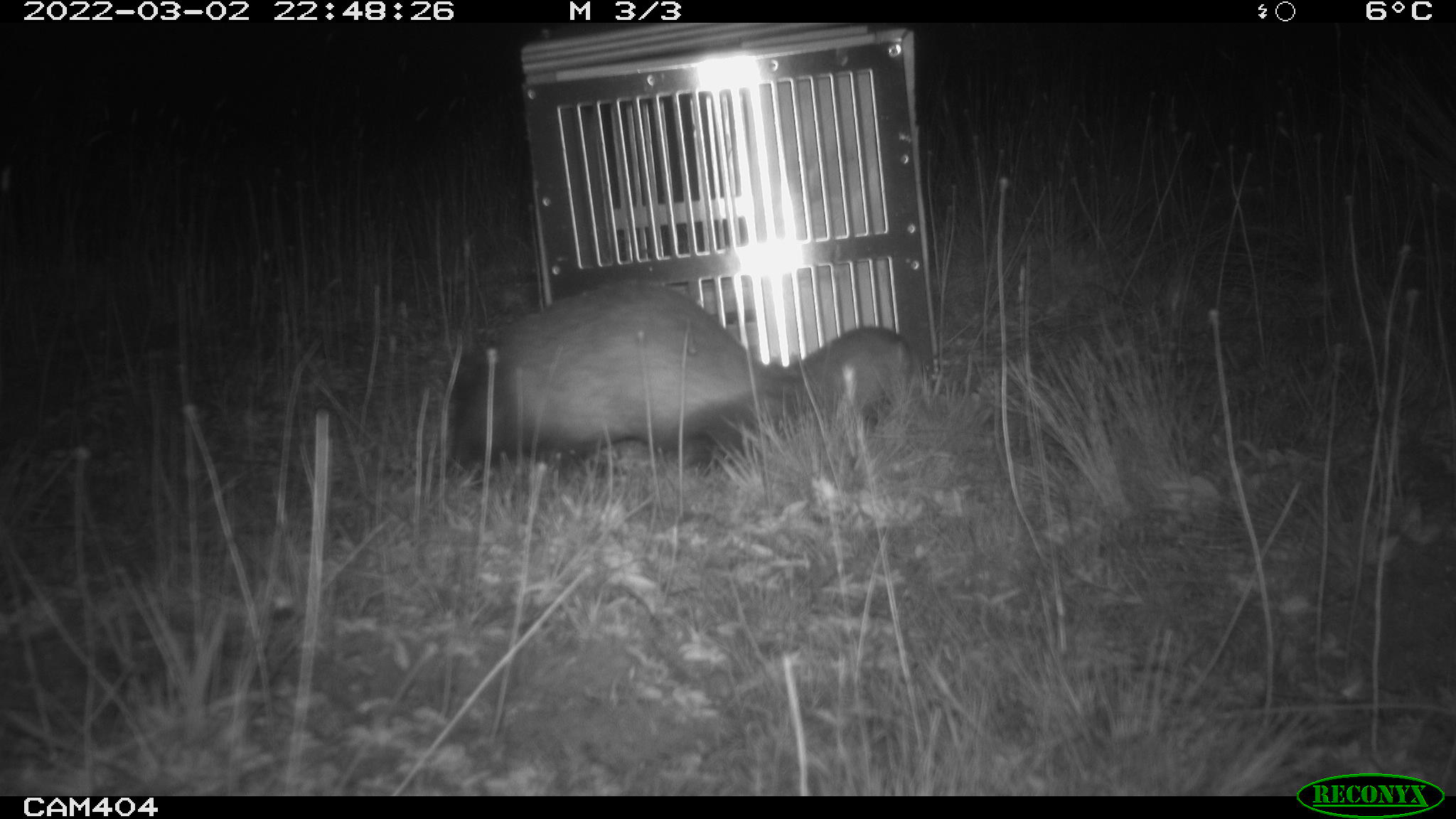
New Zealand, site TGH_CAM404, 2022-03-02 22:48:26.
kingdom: Animalia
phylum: Chordata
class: Mammalia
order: Carnivora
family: Mustelidae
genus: Mustela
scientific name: Mustela furo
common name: ferret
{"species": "ferret (Mustela furo)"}